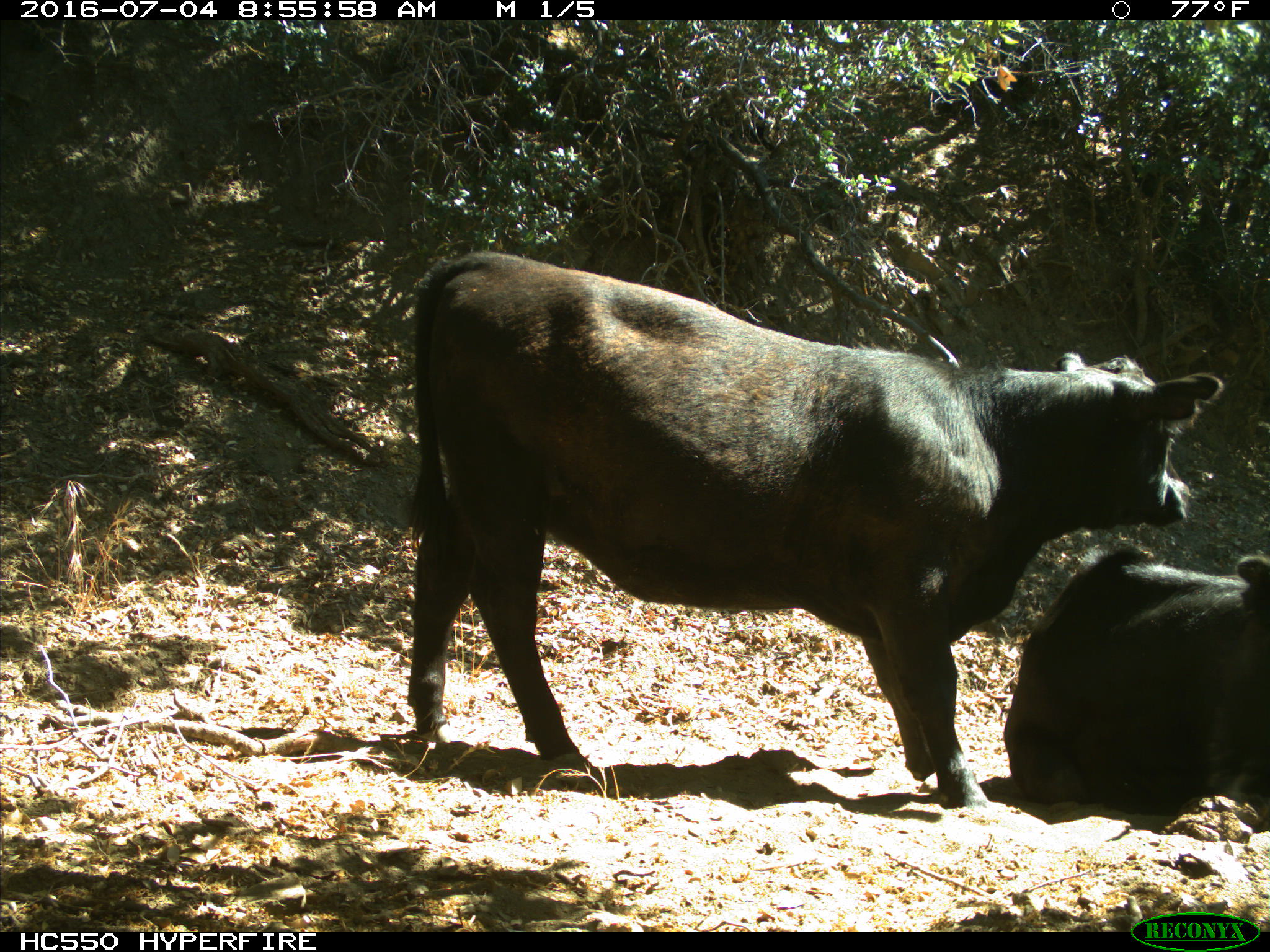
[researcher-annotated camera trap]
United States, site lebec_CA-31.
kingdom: Animalia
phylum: Chordata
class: Mammalia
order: Artiodactyla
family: Bovidae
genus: Bos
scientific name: Bos taurus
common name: domestic cow